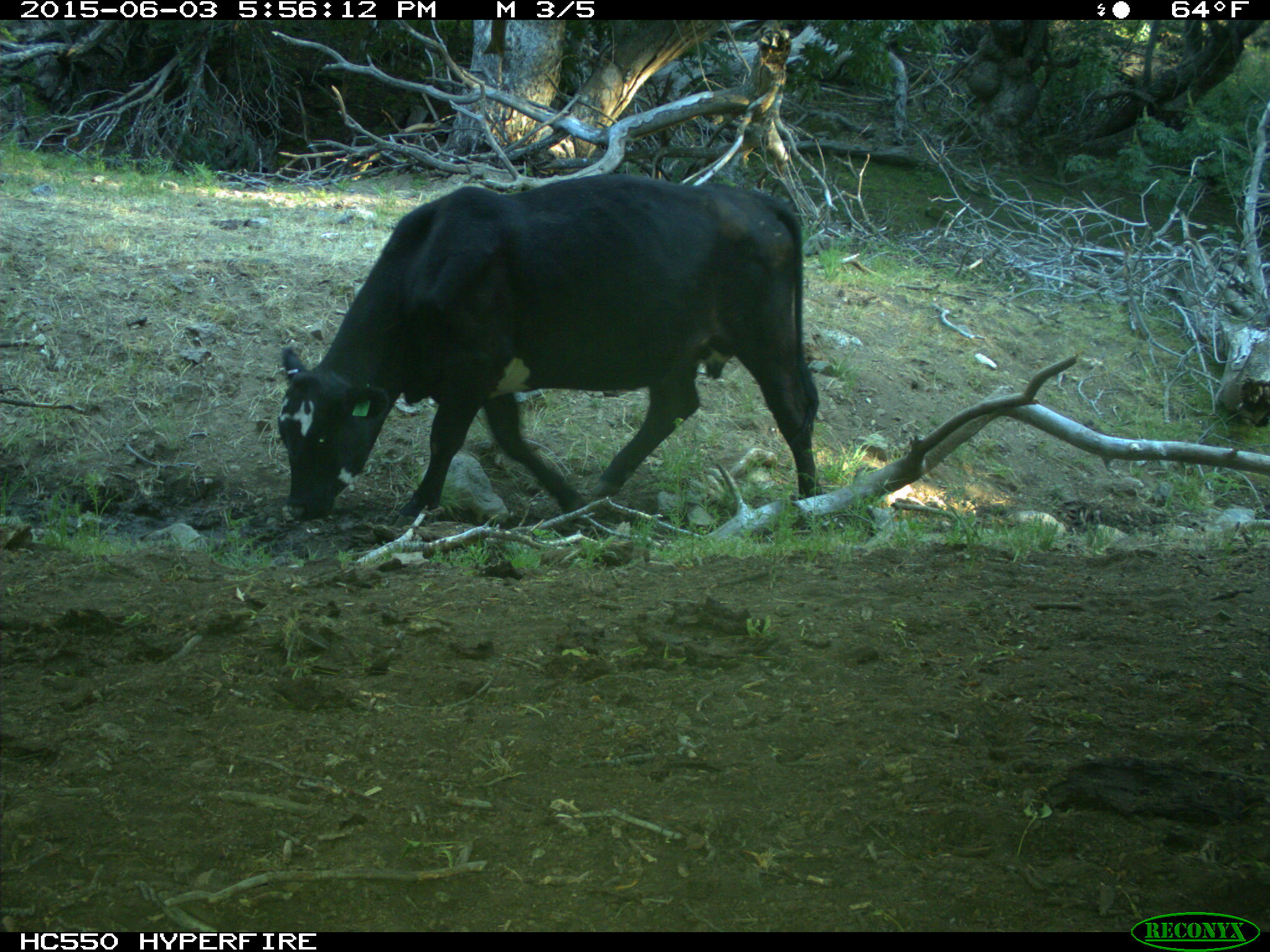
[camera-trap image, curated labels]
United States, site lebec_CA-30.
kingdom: Animalia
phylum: Chordata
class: Mammalia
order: Artiodactyla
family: Bovidae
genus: Bos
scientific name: Bos taurus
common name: domestic cow